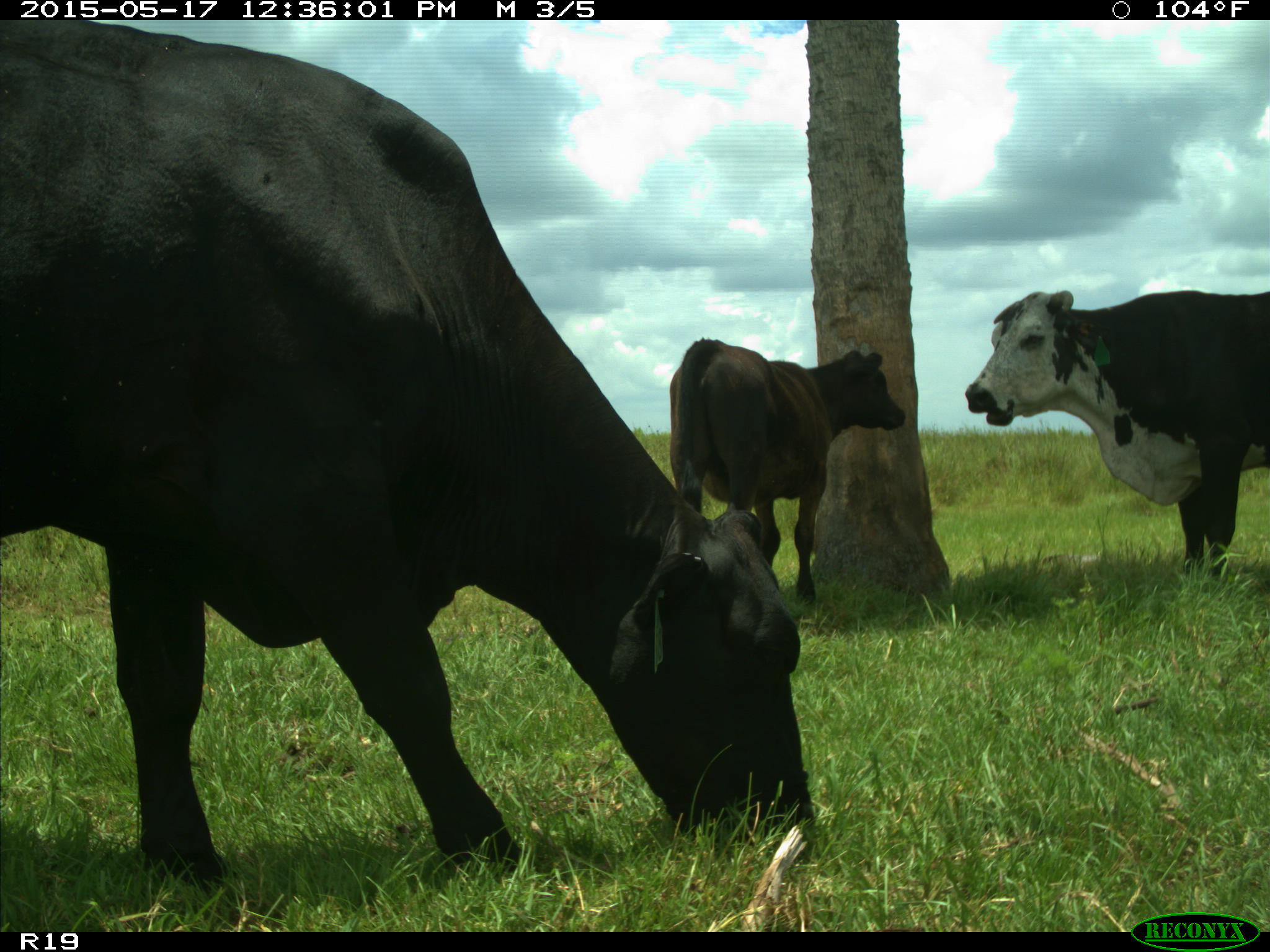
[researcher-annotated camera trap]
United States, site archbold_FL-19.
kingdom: Animalia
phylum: Chordata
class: Mammalia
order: Artiodactyla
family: Bovidae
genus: Bos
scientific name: Bos taurus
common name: domestic cow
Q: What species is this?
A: Bos taurus (domestic cow).